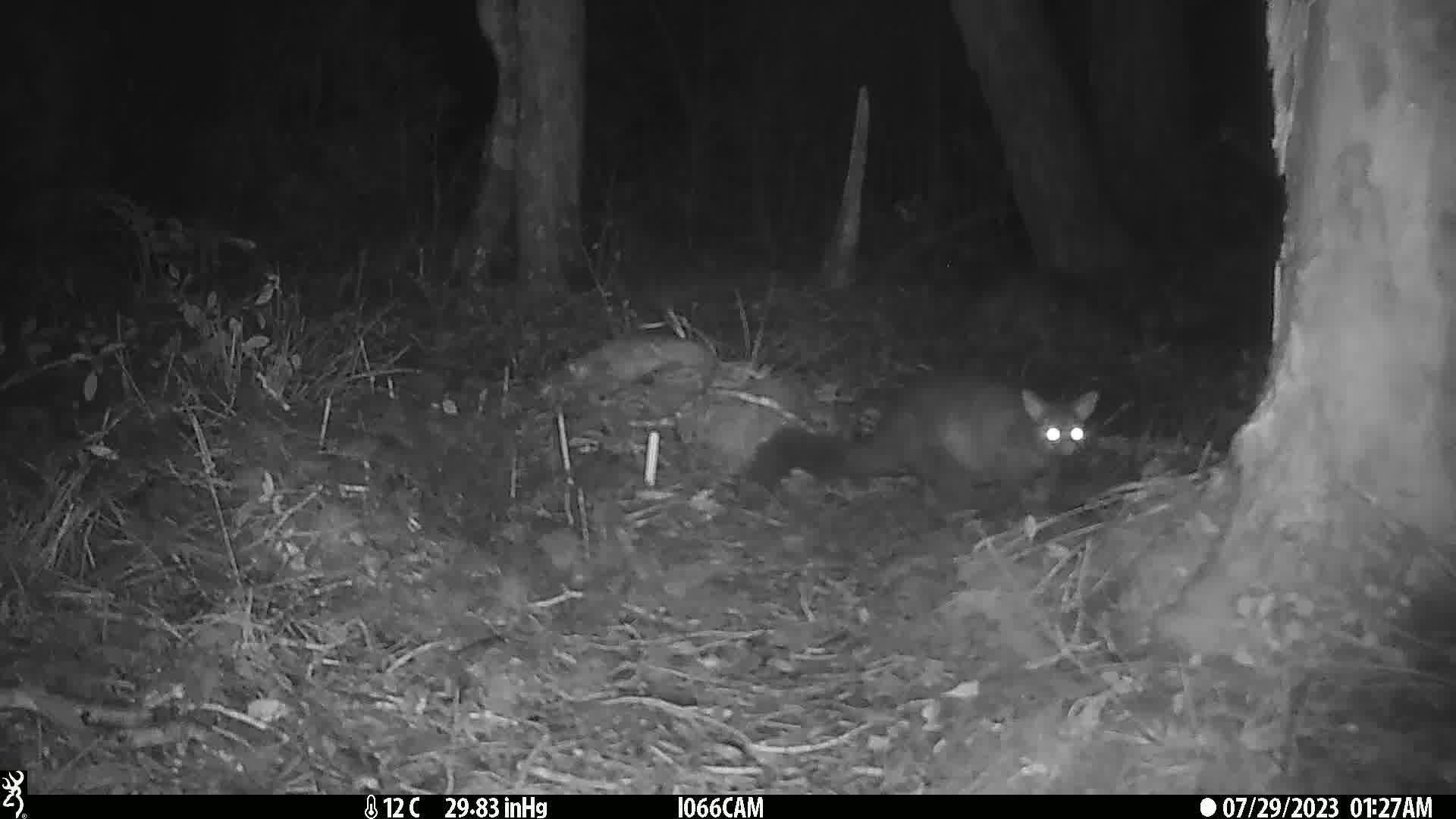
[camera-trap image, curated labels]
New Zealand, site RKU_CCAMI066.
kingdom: Animalia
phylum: Chordata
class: Mammalia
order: Diprotodontia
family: Phalangeridae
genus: Trichosurus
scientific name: Trichosurus vulpecula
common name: common brushtail possum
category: possum